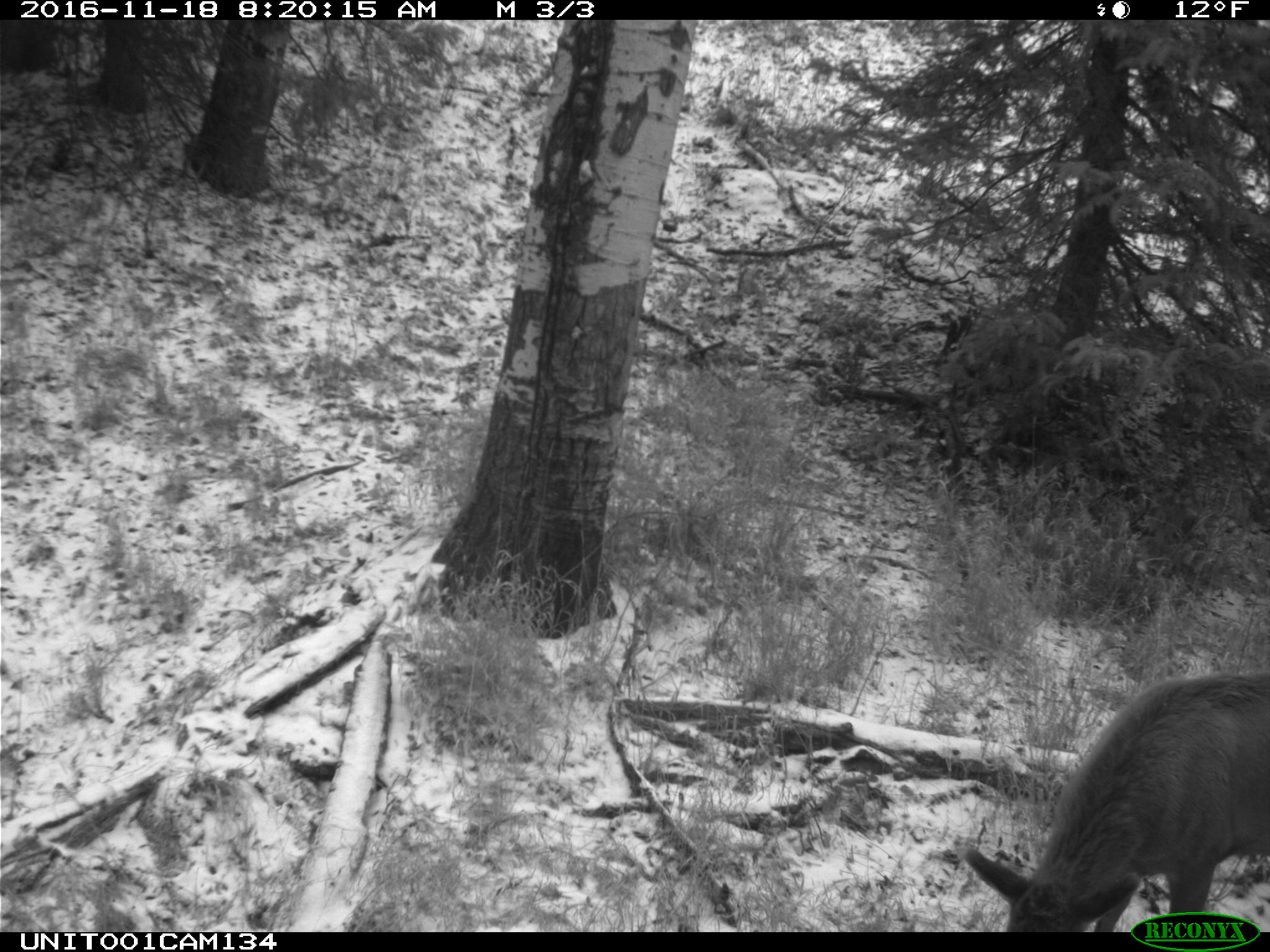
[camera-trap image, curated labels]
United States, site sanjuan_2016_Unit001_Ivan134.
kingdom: Animalia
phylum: Chordata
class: Mammalia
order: Artiodactyla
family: Cervidae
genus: Cervus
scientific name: Cervus elaphus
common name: red deer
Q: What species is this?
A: Cervus elaphus (red deer).